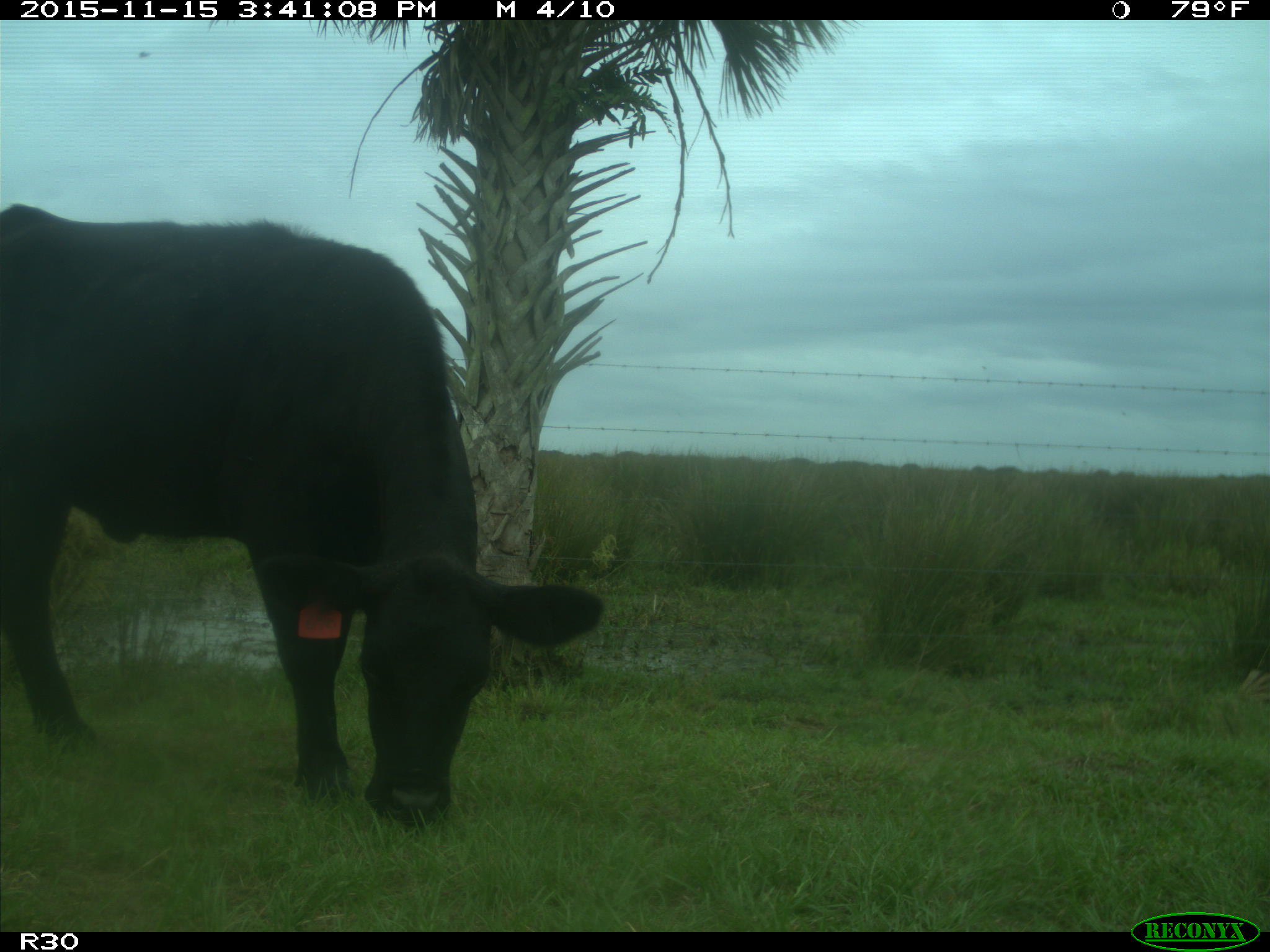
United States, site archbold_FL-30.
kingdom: Animalia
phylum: Chordata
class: Mammalia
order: Artiodactyla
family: Bovidae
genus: Bos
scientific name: Bos taurus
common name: domestic cow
Bos taurus (domestic cow).